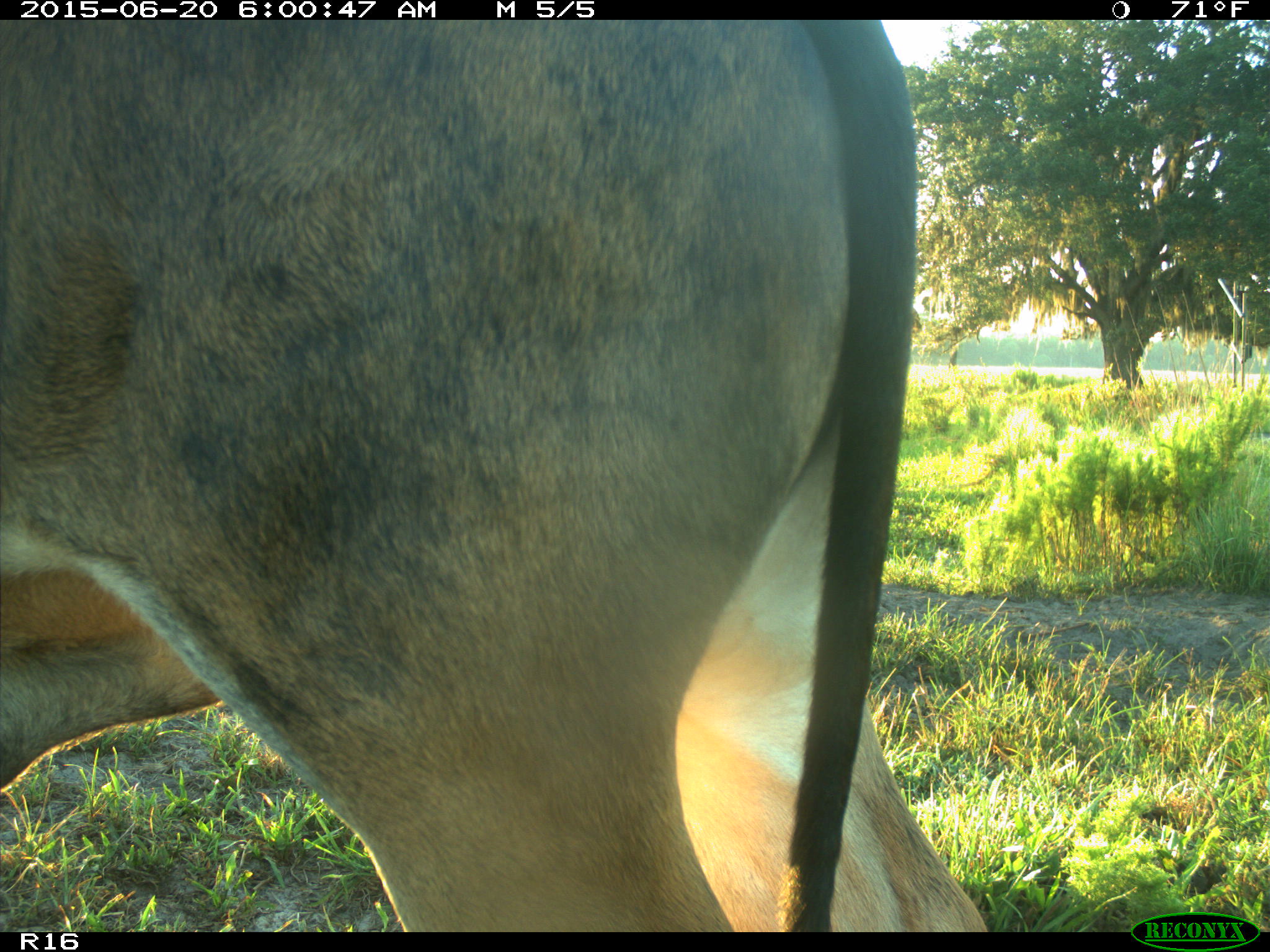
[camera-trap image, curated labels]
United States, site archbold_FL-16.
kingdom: Animalia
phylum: Chordata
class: Mammalia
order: Artiodactyla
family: Bovidae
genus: Bos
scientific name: Bos taurus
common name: domestic cow